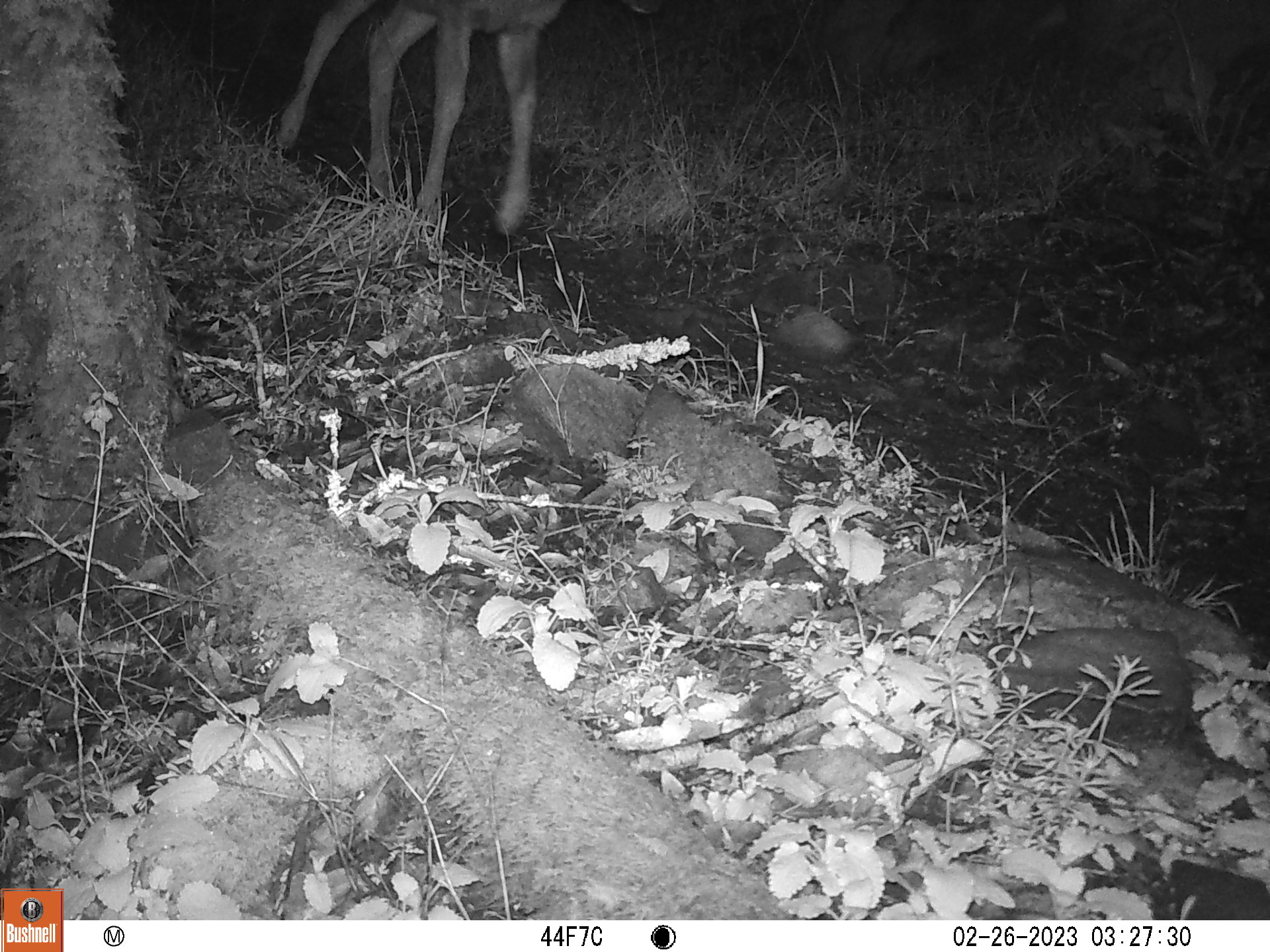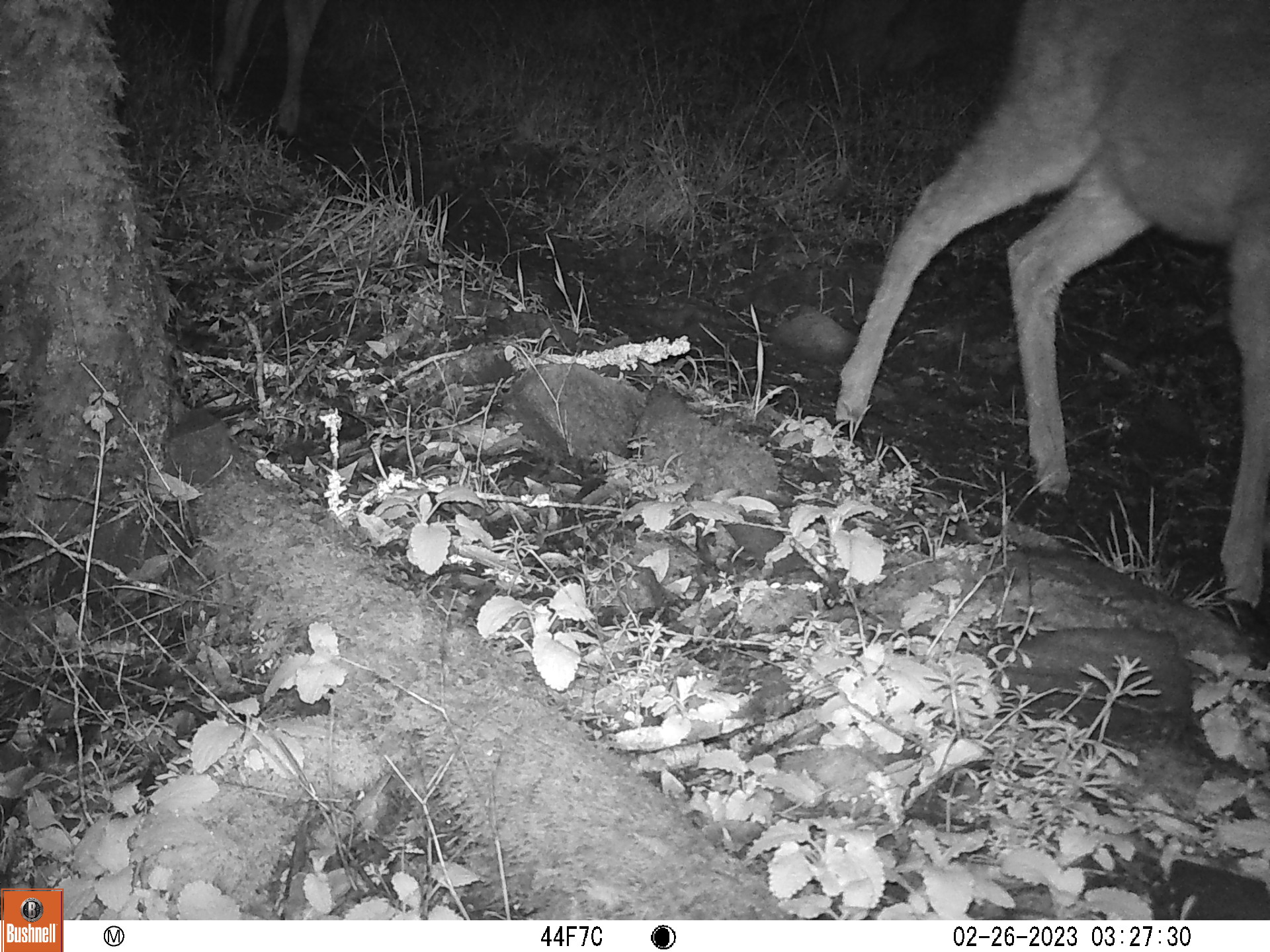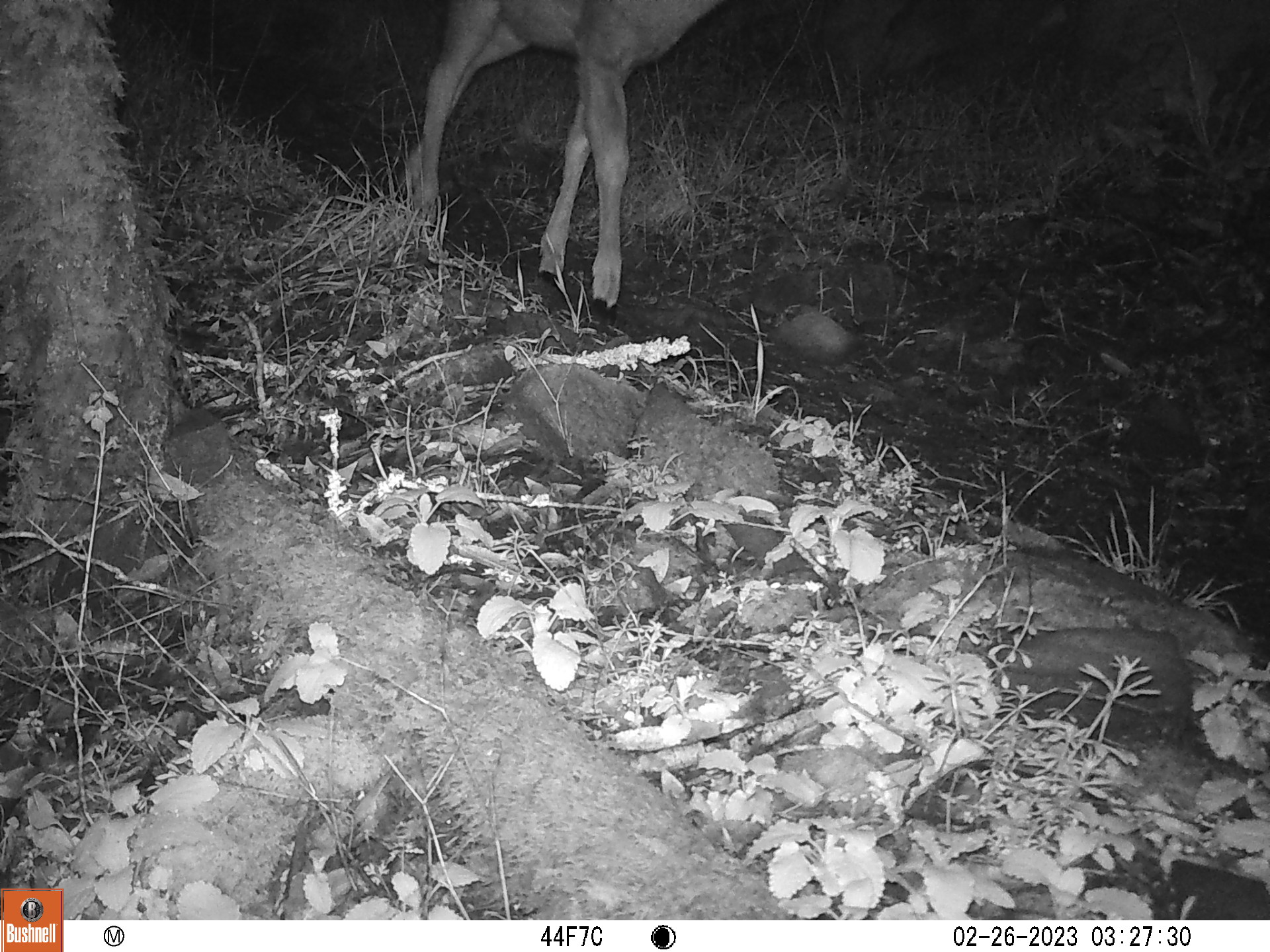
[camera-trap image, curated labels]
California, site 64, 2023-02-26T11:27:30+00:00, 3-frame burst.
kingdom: Animalia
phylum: Chordata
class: Mammalia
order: Artiodactyla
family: Cervidae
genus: Odocoileus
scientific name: Odocoileus hemionus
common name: mule deer